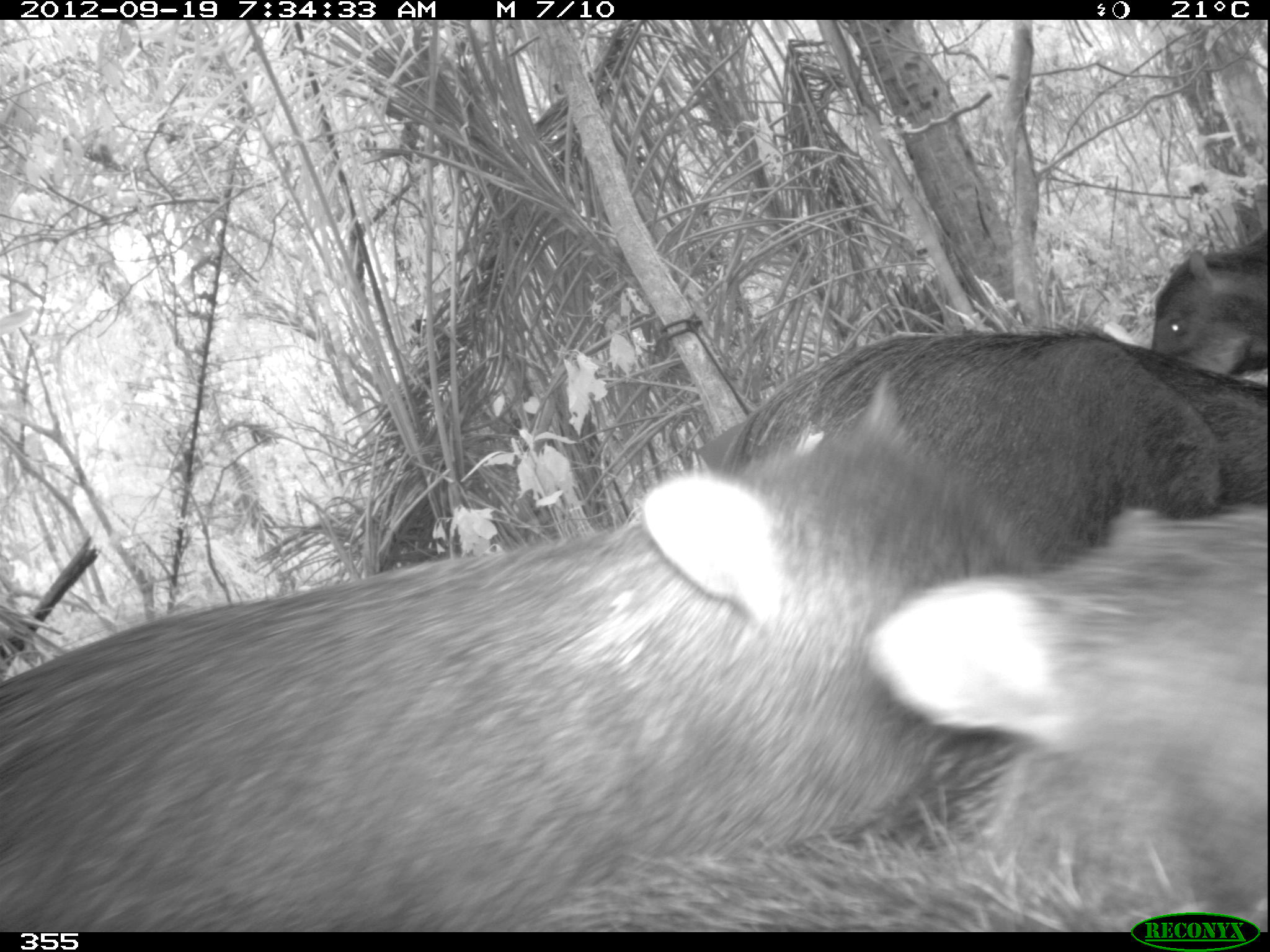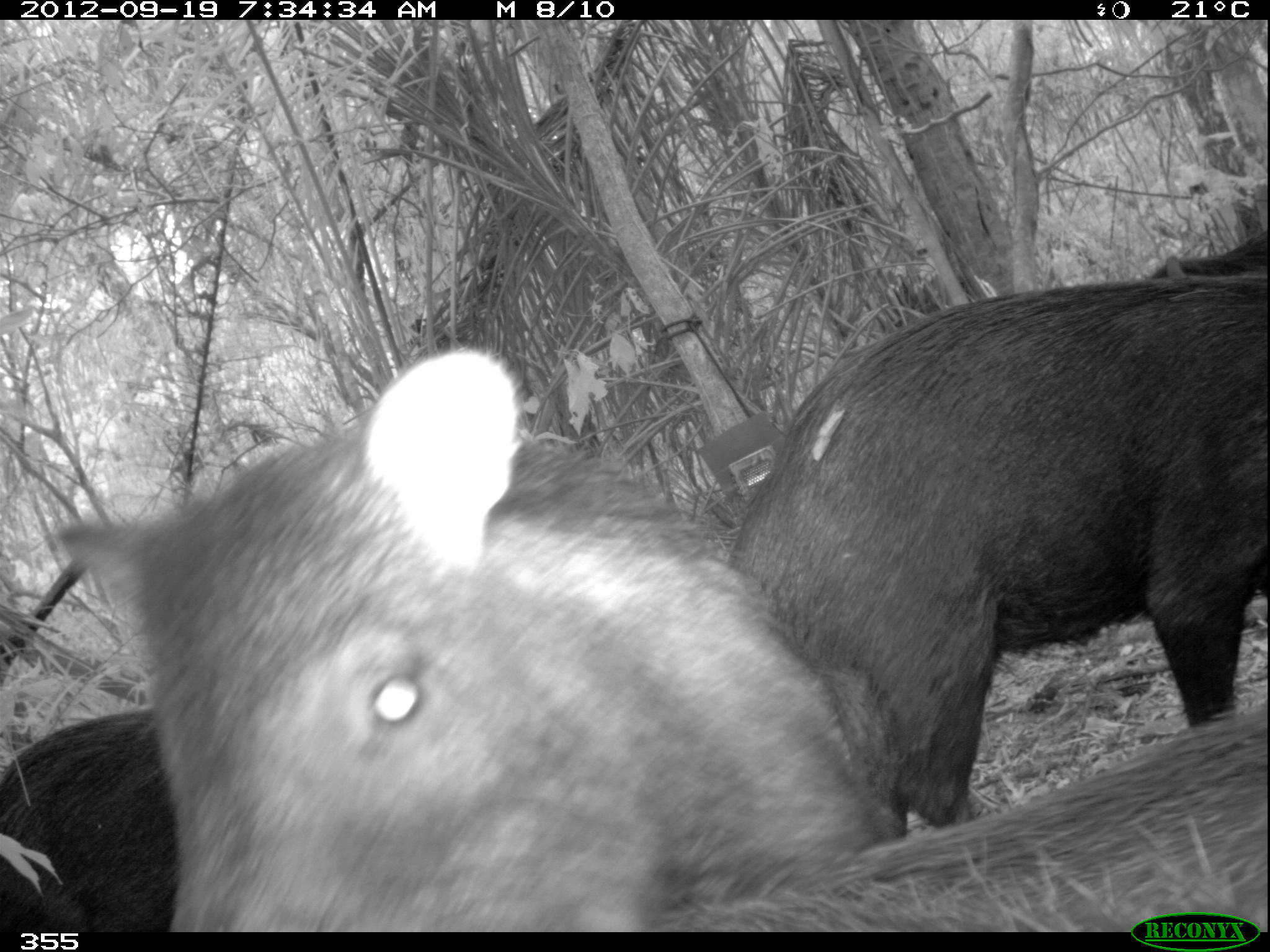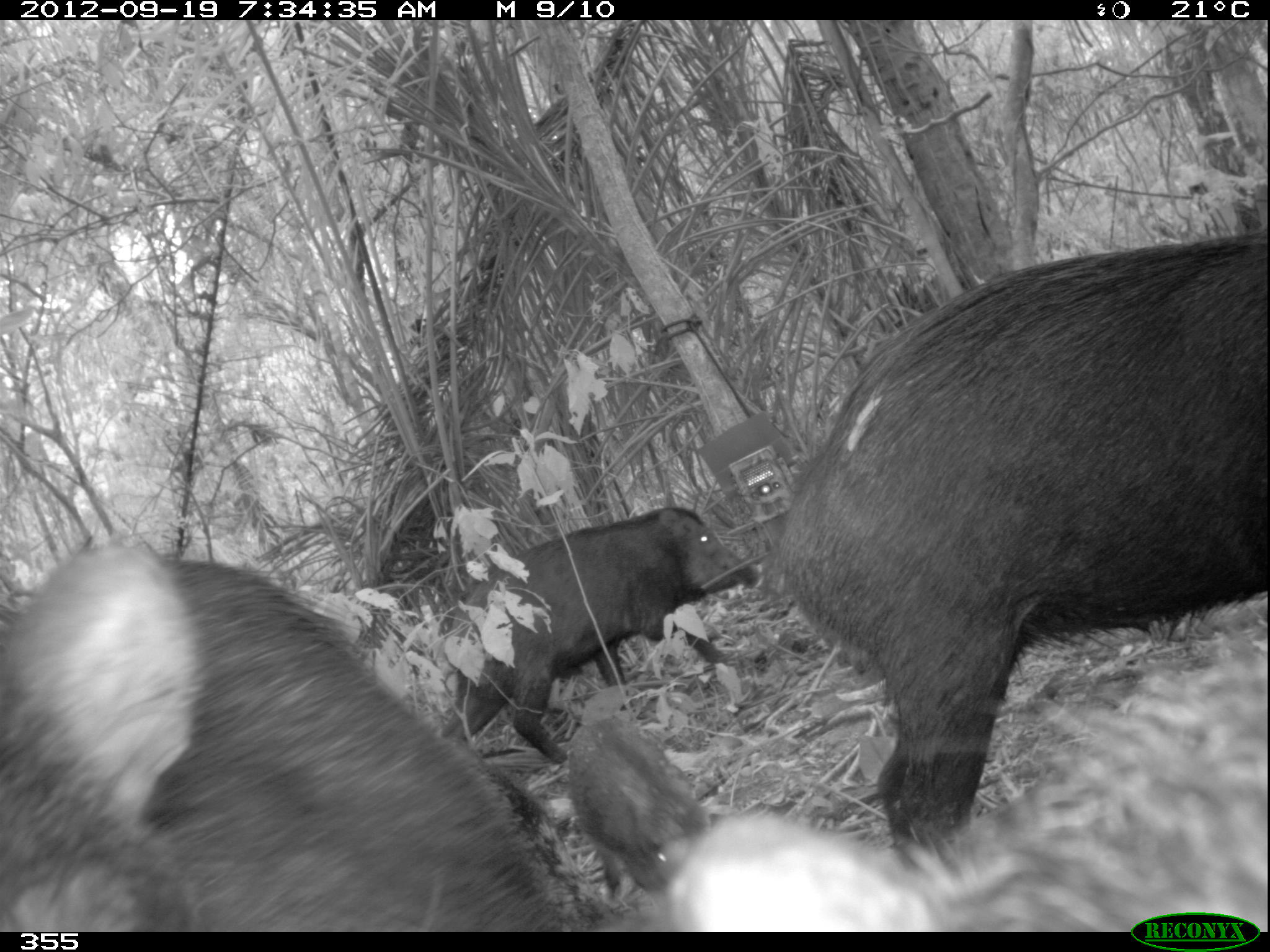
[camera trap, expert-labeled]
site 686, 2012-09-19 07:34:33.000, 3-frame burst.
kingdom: Animalia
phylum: Chordata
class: Mammalia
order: Artiodactyla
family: Tayassuidae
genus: Tayassu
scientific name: Tayassu pecari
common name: white-lipped peccary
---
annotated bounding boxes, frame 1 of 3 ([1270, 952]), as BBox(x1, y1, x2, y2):
tayassu pecari: BBox(0, 366, 1054, 932); BBox(523, 505, 1270, 932); BBox(715, 318, 1264, 504); BBox(1150, 230, 1270, 376)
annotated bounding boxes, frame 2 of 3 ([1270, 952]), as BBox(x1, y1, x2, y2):
tayassu pecari: BBox(0, 352, 893, 927); BBox(731, 226, 1270, 825); BBox(652, 702, 1270, 926); BBox(3, 701, 174, 925); BBox(1141, 219, 1269, 282)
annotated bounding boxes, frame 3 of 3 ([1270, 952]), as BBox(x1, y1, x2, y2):
tayassu pecari: BBox(769, 231, 1270, 860); BBox(0, 541, 562, 929); BBox(665, 654, 1270, 936); BBox(436, 504, 759, 763); BBox(565, 718, 713, 900)